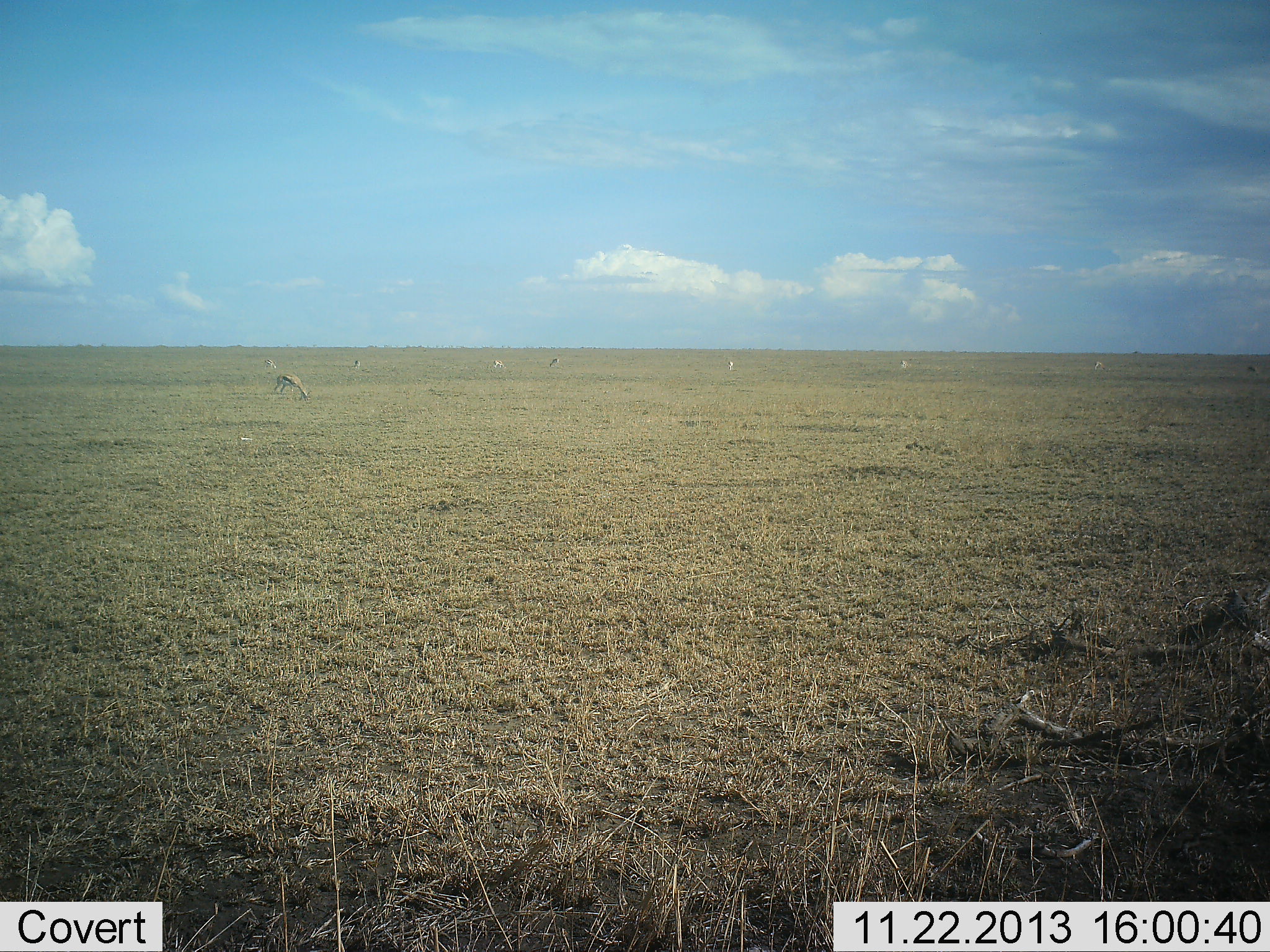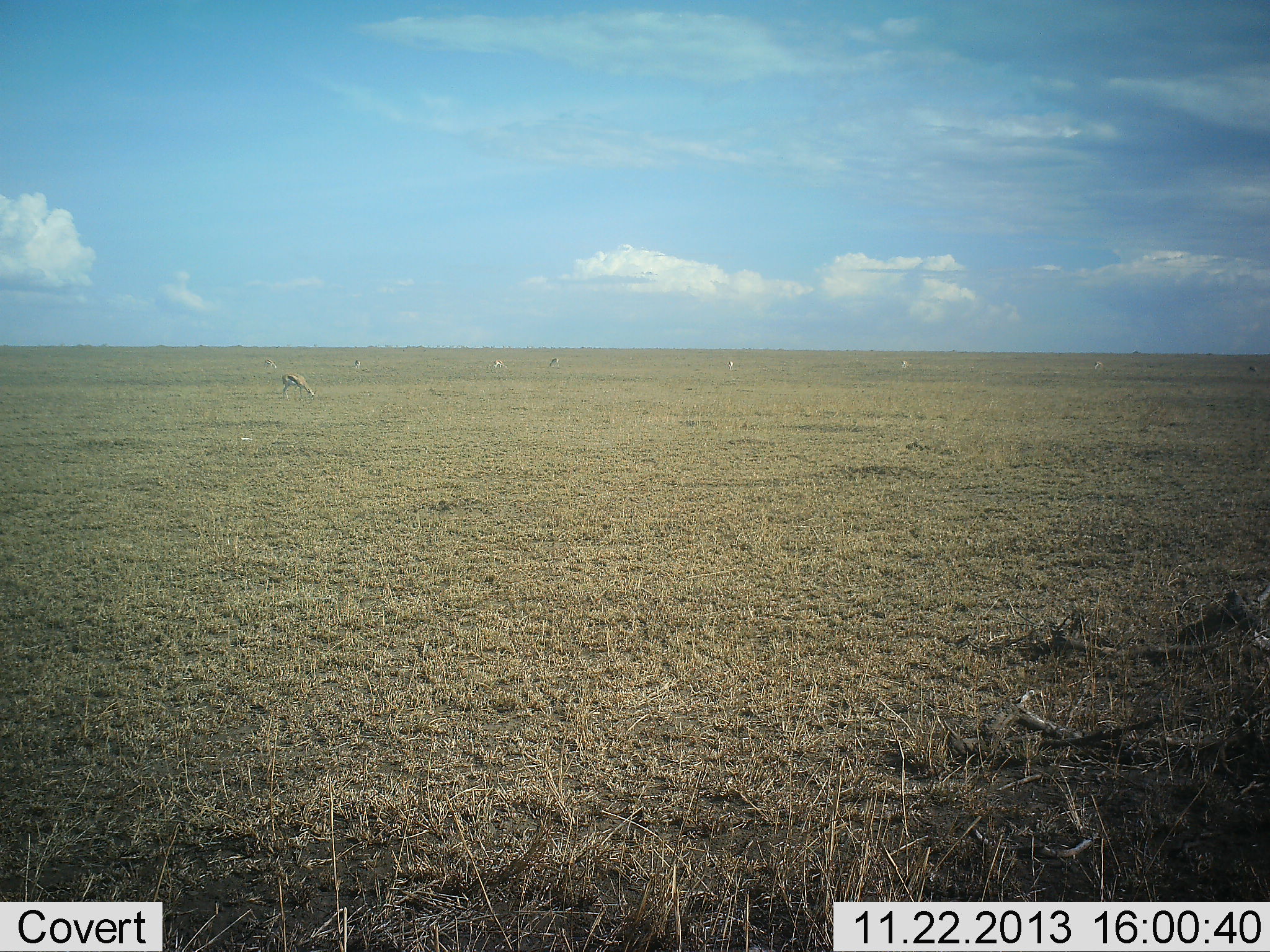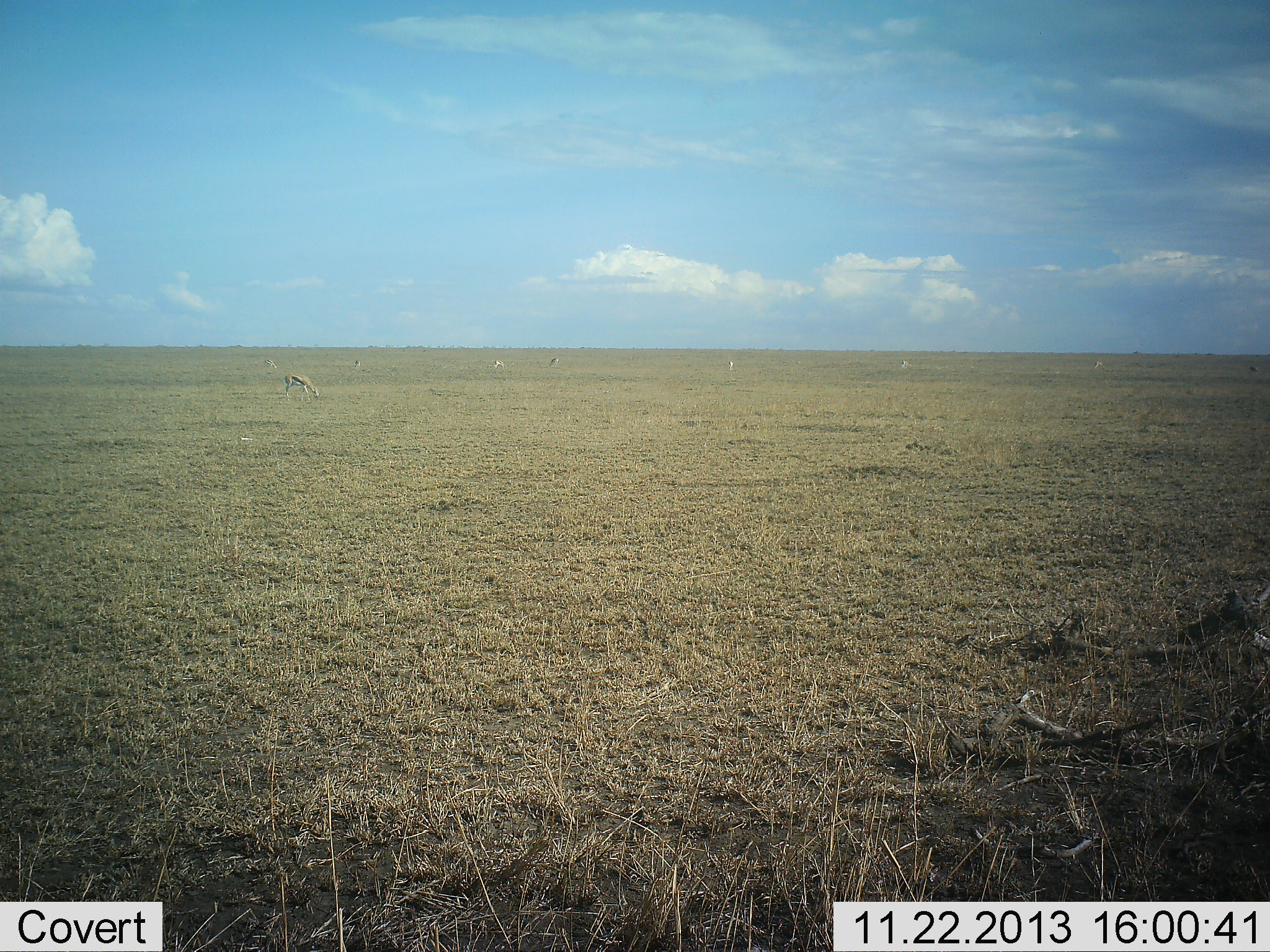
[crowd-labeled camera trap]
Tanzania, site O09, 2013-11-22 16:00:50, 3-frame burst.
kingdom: Animalia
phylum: Chordata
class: Mammalia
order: Artiodactyla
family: Bovidae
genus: Eudorcas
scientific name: Eudorcas thomsonii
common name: thomson's gazelle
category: gazellethomsons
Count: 7.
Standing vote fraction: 20%.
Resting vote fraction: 0%.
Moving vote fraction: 10%.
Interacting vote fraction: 0%.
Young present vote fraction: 0%.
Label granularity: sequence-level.